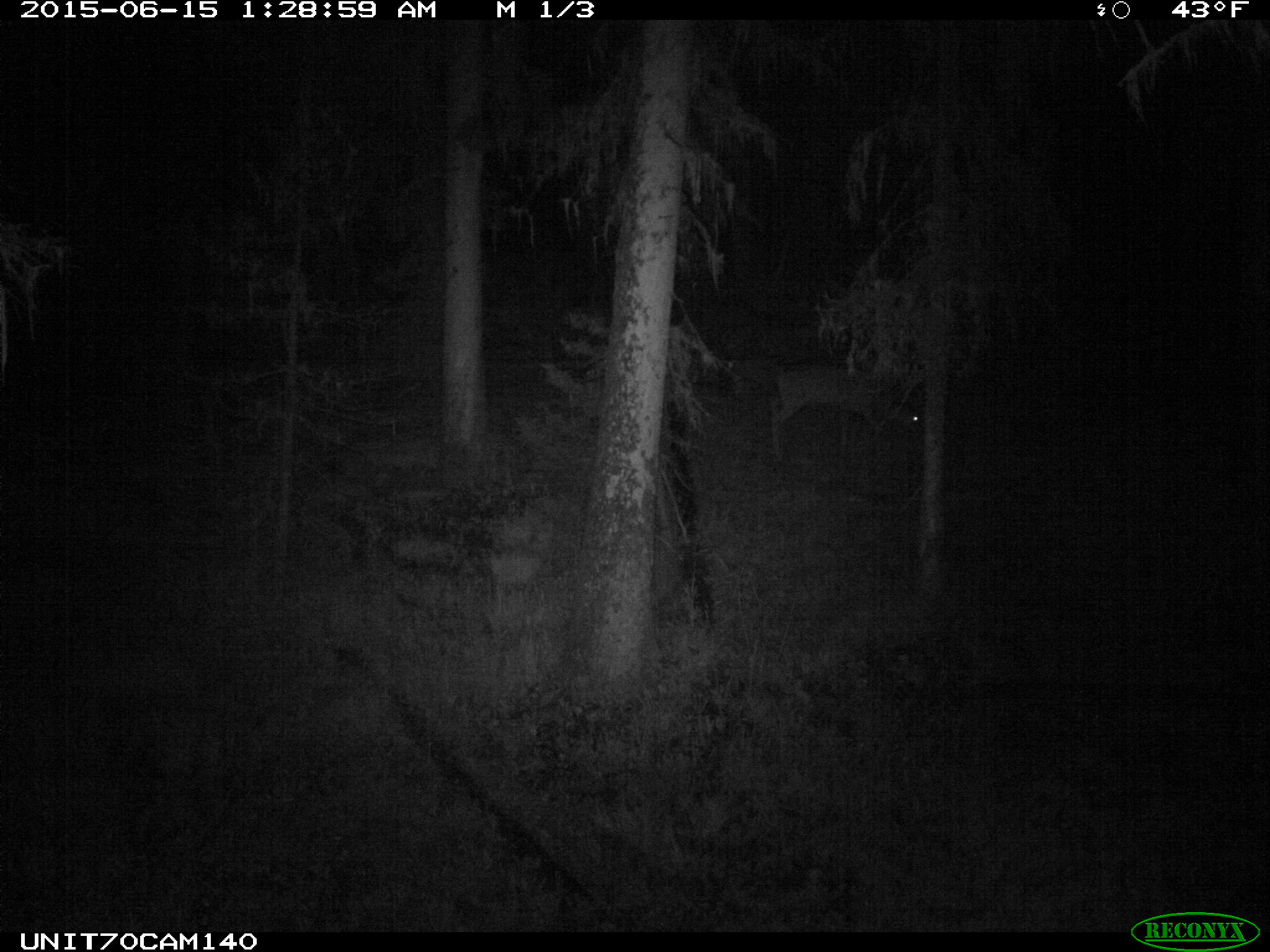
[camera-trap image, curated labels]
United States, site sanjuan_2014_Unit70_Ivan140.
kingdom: Animalia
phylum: Chordata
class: Mammalia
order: Artiodactyla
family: Cervidae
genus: Odocoileus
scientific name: Odocoileus hemionus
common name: mule deer